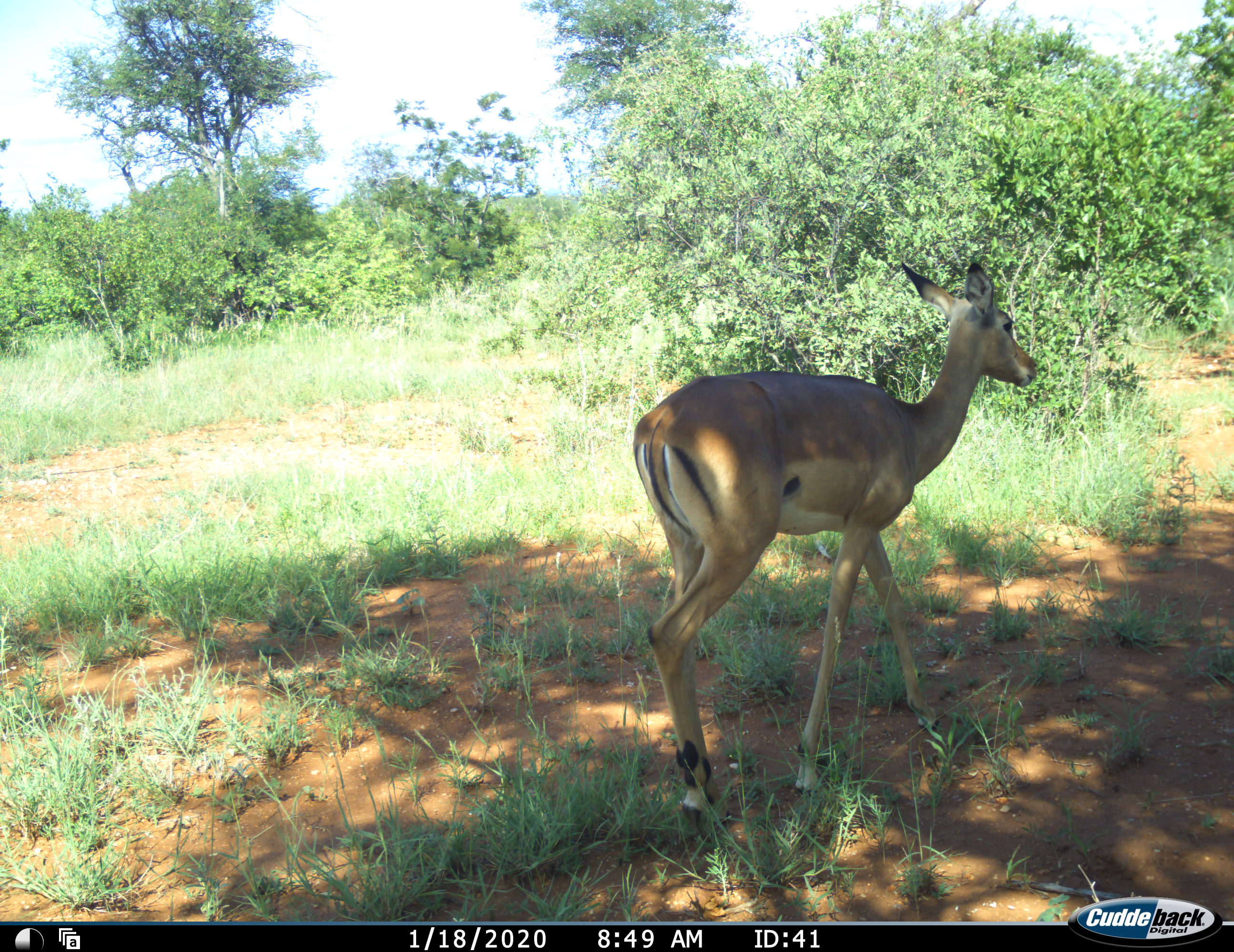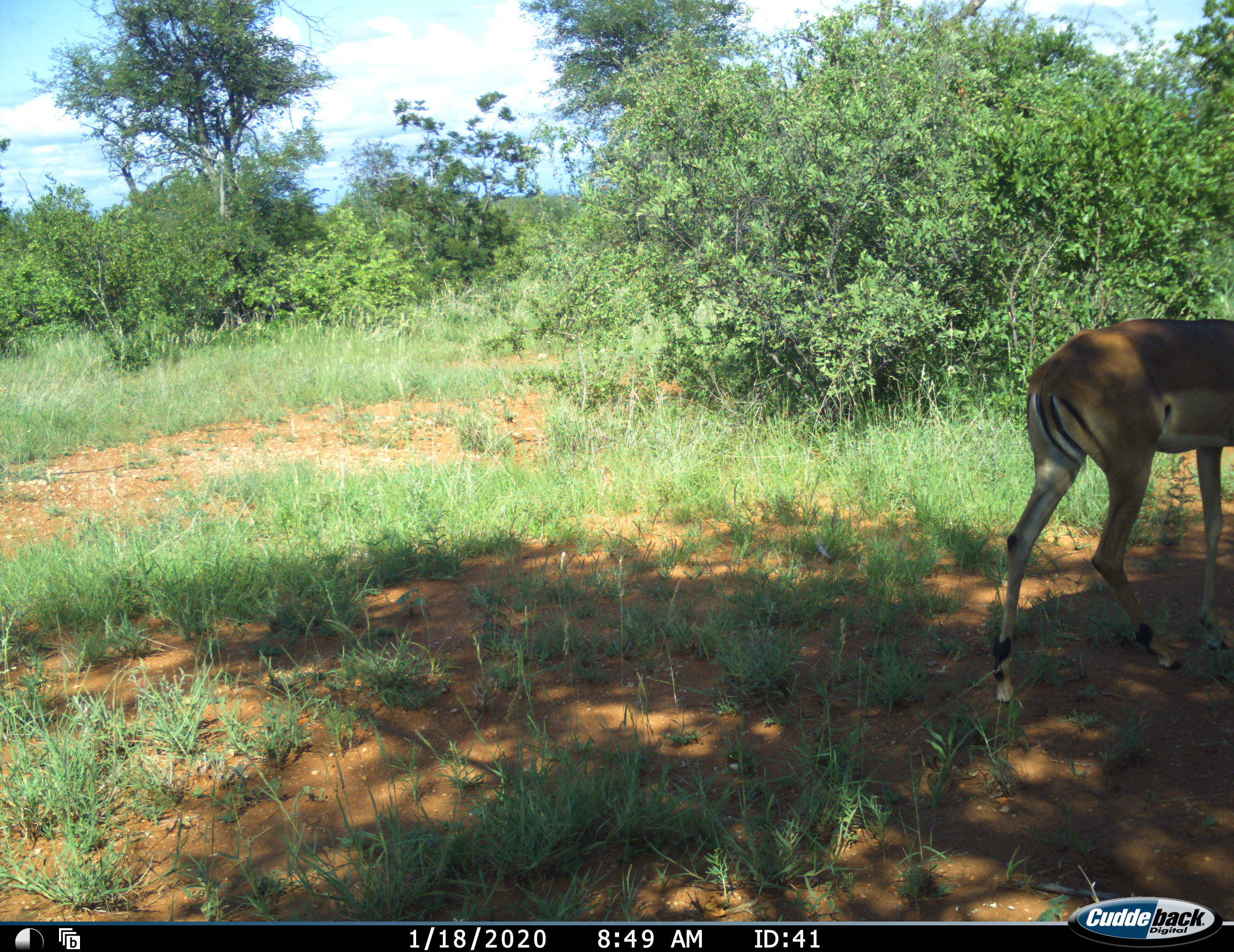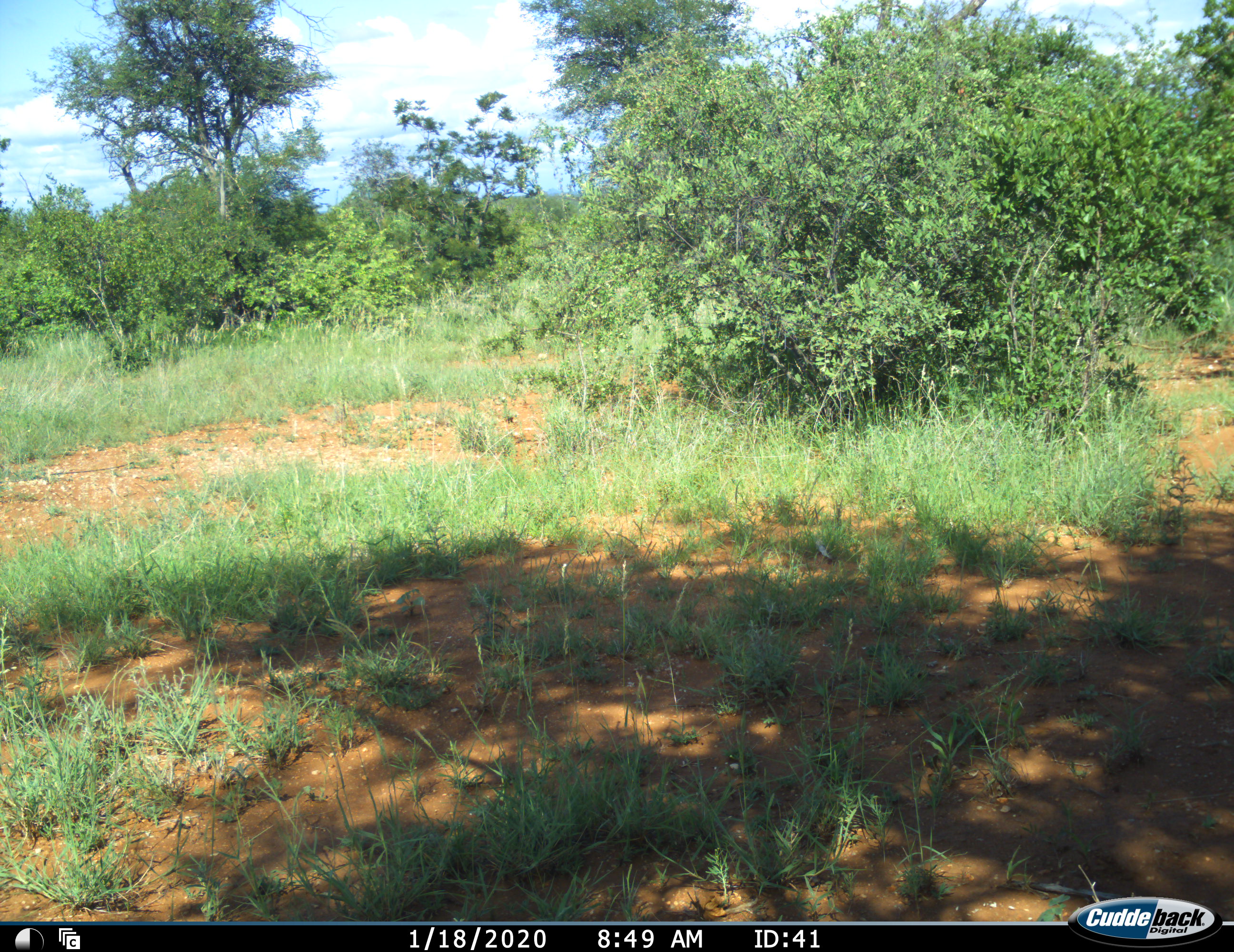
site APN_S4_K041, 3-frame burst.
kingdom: Animalia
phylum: Chordata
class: Mammalia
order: Artiodactyla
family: Bovidae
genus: Aepyceros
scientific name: Aepyceros melampus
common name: impala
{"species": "impala (Aepyceros melampus)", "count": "1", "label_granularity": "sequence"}